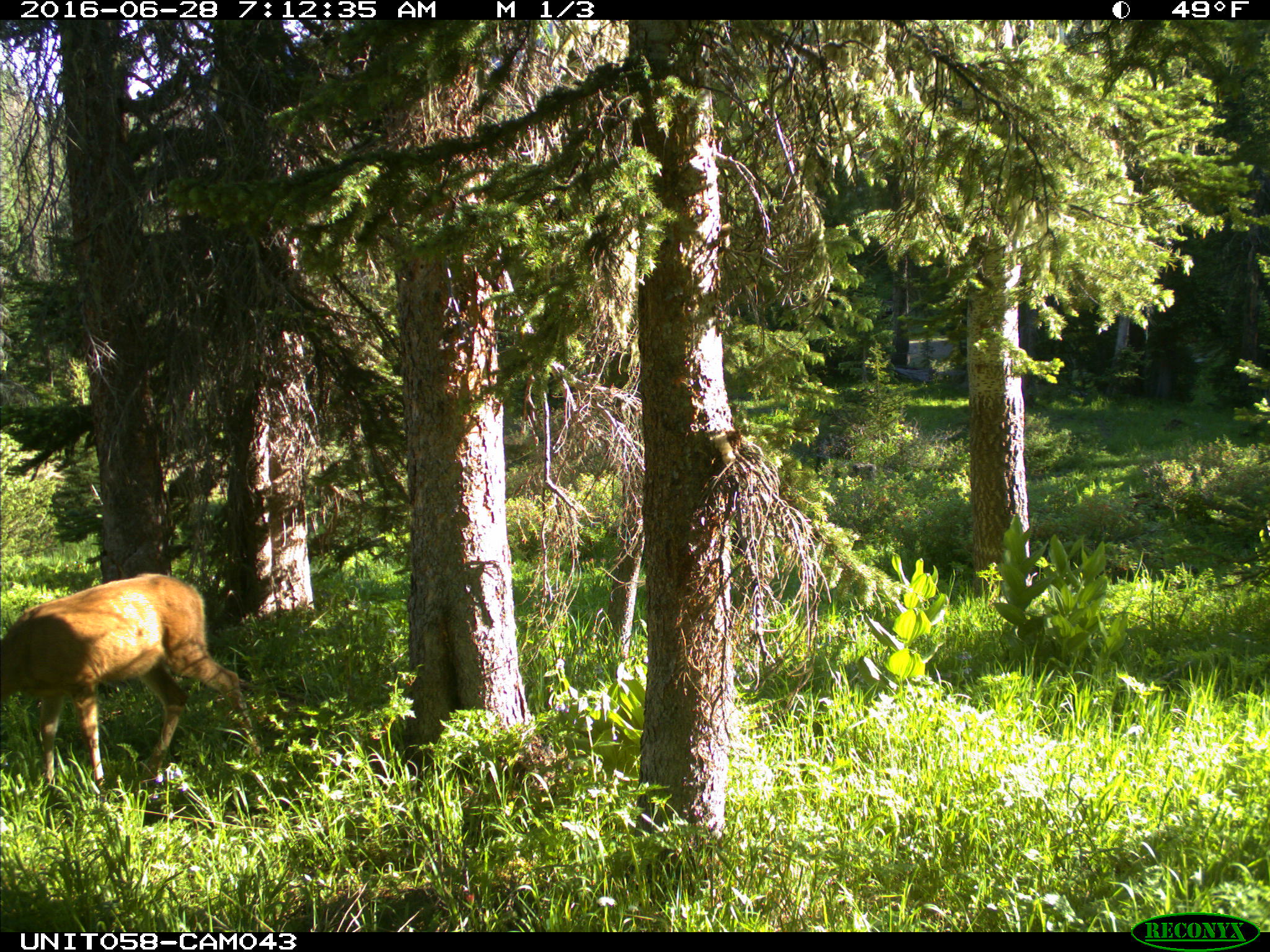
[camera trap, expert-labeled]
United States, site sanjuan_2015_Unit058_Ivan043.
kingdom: Animalia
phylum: Chordata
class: Mammalia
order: Artiodactyla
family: Cervidae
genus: Odocoileus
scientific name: Odocoileus hemionus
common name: mule deer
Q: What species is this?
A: Odocoileus hemionus (mule deer).